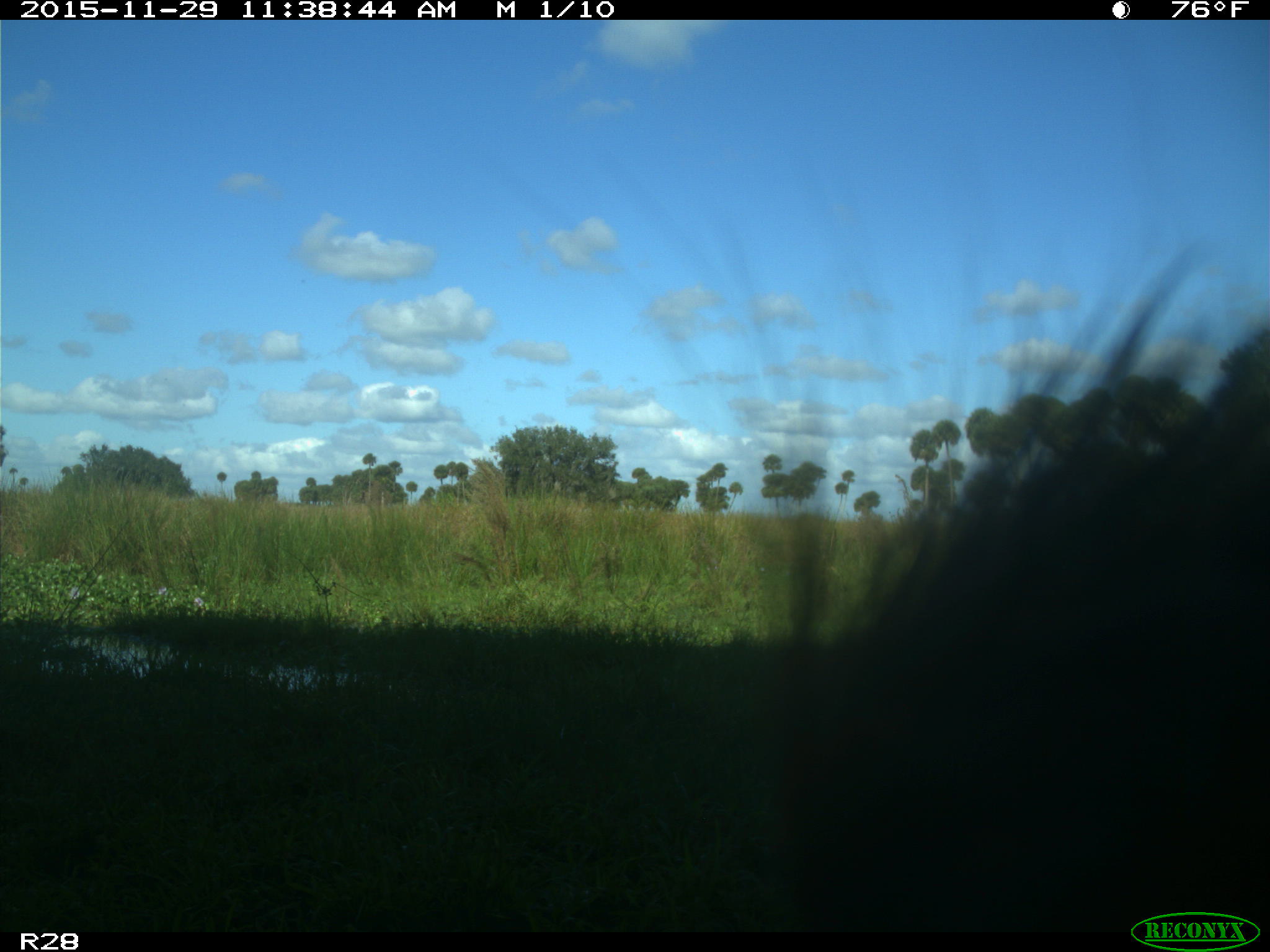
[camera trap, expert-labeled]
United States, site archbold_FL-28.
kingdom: Animalia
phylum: Chordata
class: Mammalia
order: Artiodactyla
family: Bovidae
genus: Bos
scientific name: Bos taurus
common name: domestic cow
Bos taurus (domestic cow).